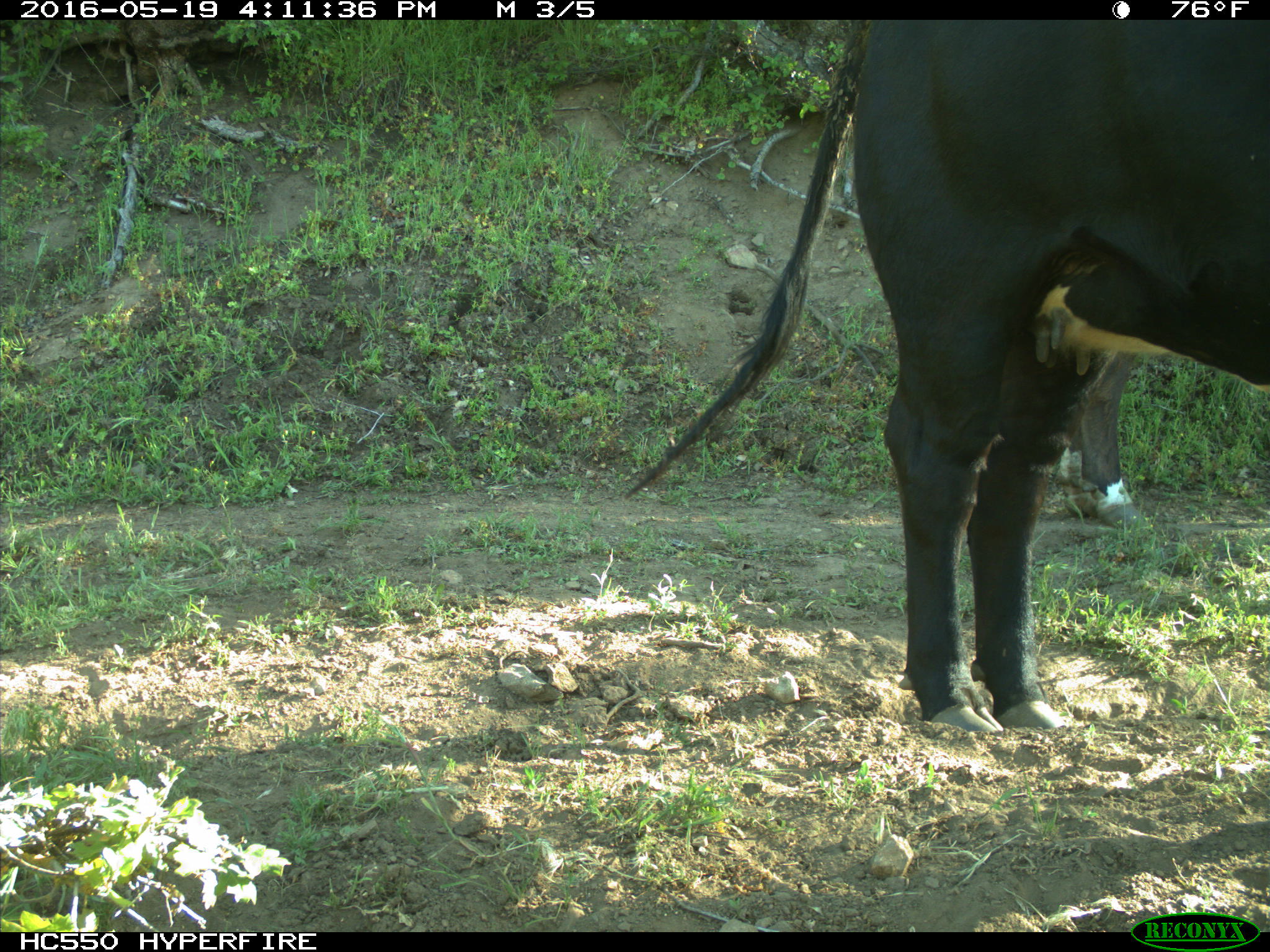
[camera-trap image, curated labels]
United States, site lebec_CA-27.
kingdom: Animalia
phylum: Chordata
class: Mammalia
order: Artiodactyla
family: Bovidae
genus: Bos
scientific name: Bos taurus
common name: domestic cow